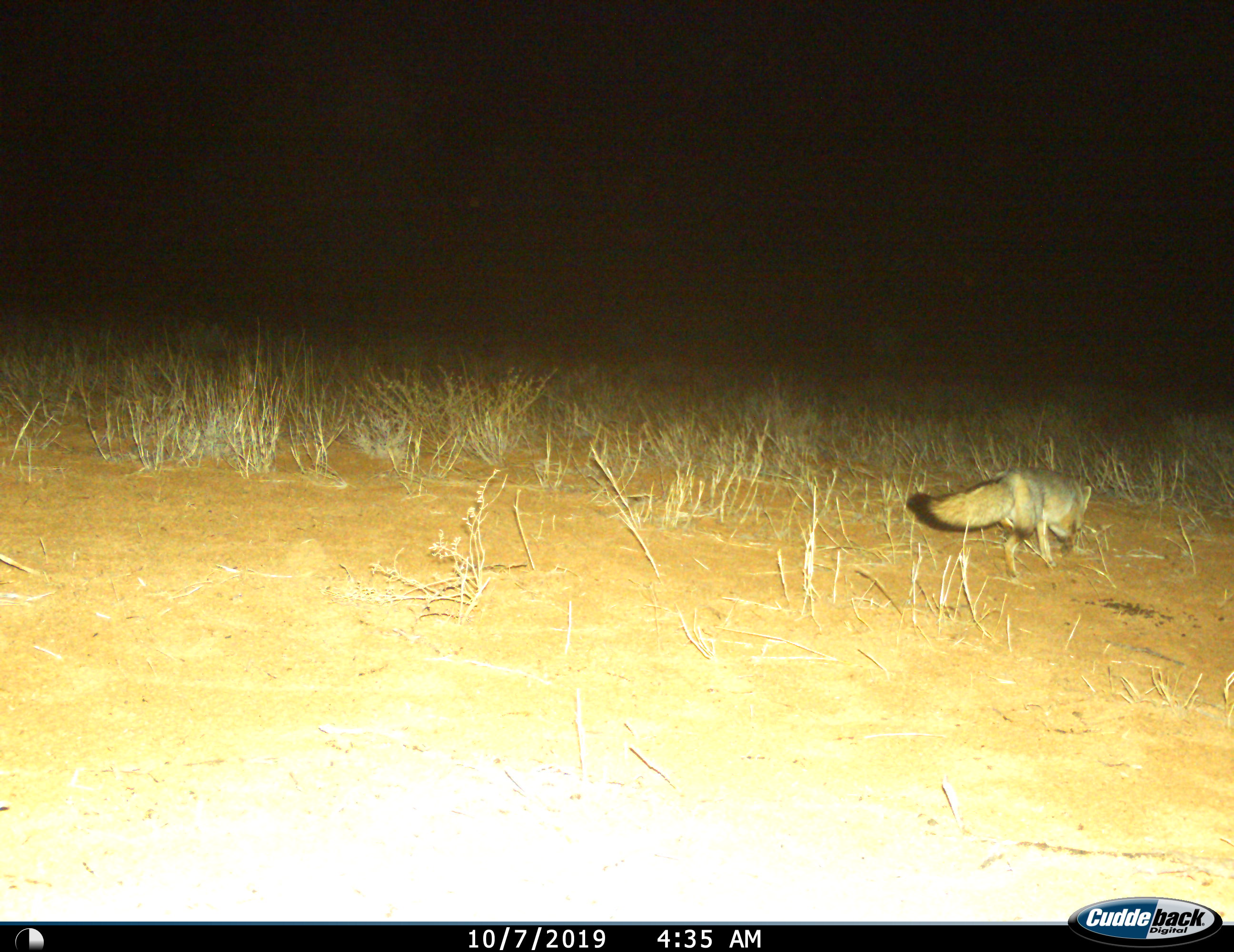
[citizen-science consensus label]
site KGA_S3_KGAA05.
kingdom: Animalia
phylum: Chordata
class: Mammalia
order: Carnivora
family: Canidae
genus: Vulpes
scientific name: Vulpes chama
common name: cape fox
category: foxcape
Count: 1.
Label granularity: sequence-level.